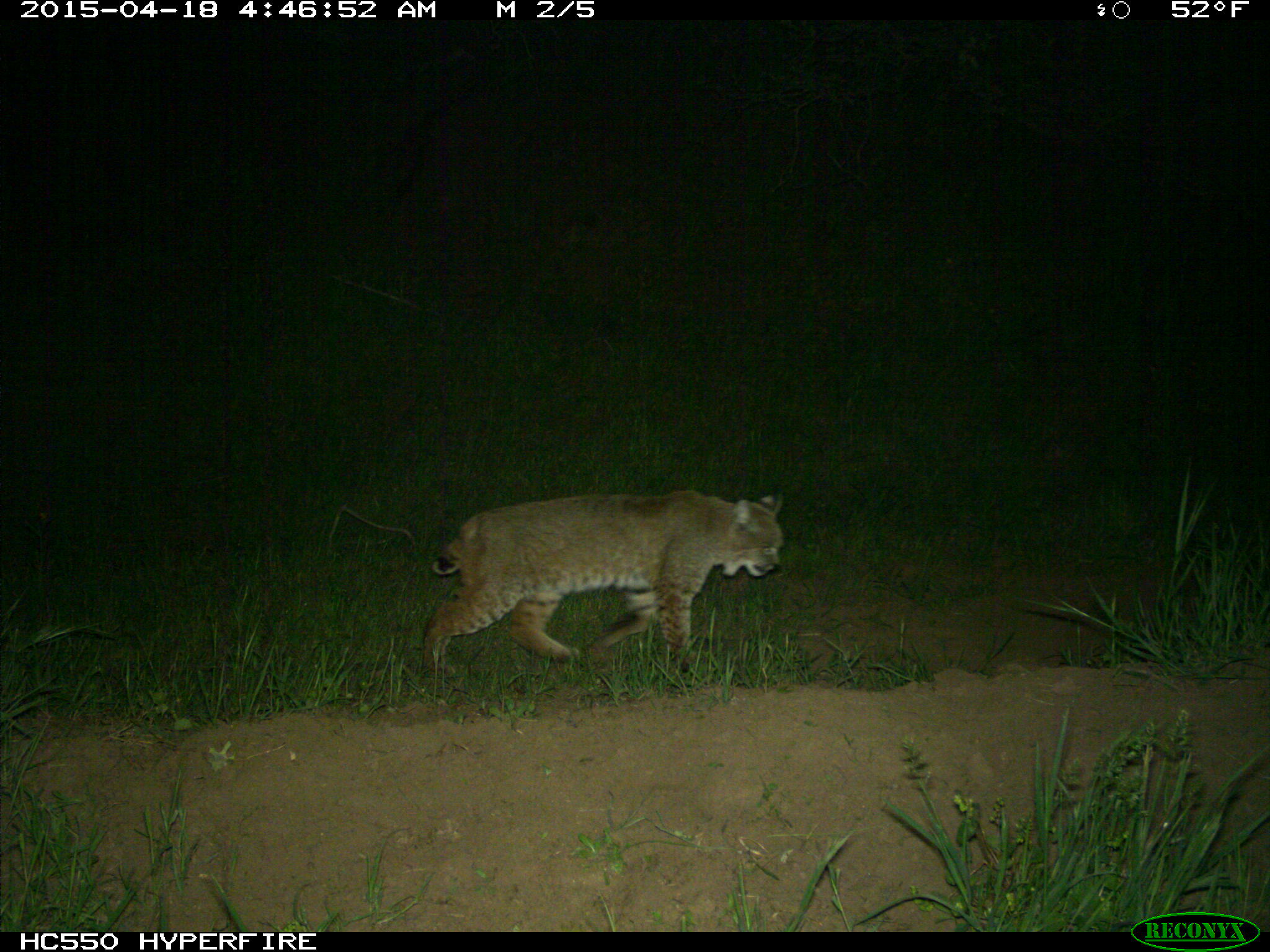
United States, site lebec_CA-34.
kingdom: Animalia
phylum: Chordata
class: Mammalia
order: Carnivora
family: Felidae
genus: Lynx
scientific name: Lynx rufus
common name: bobcat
Lynx rufus (bobcat).